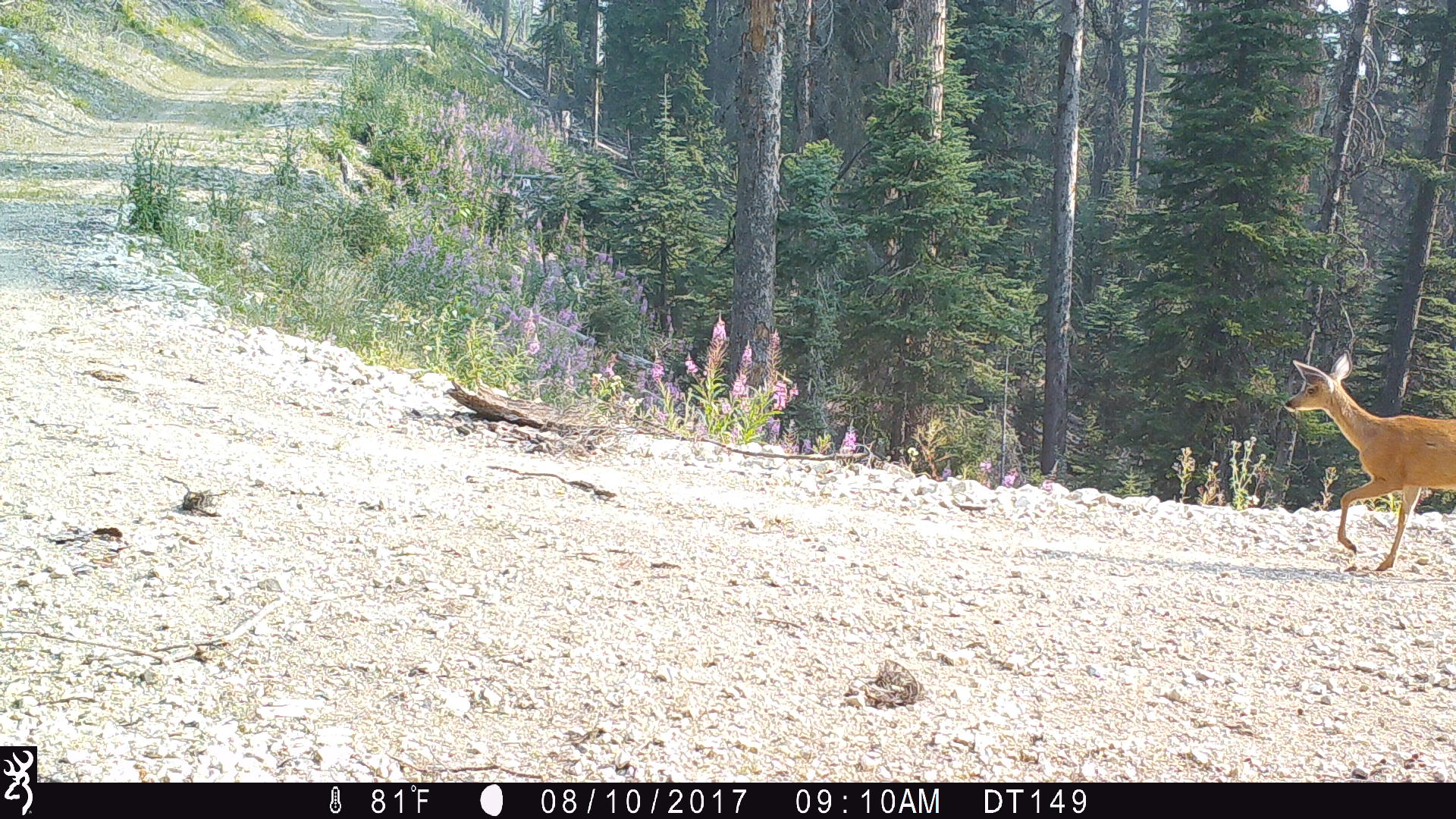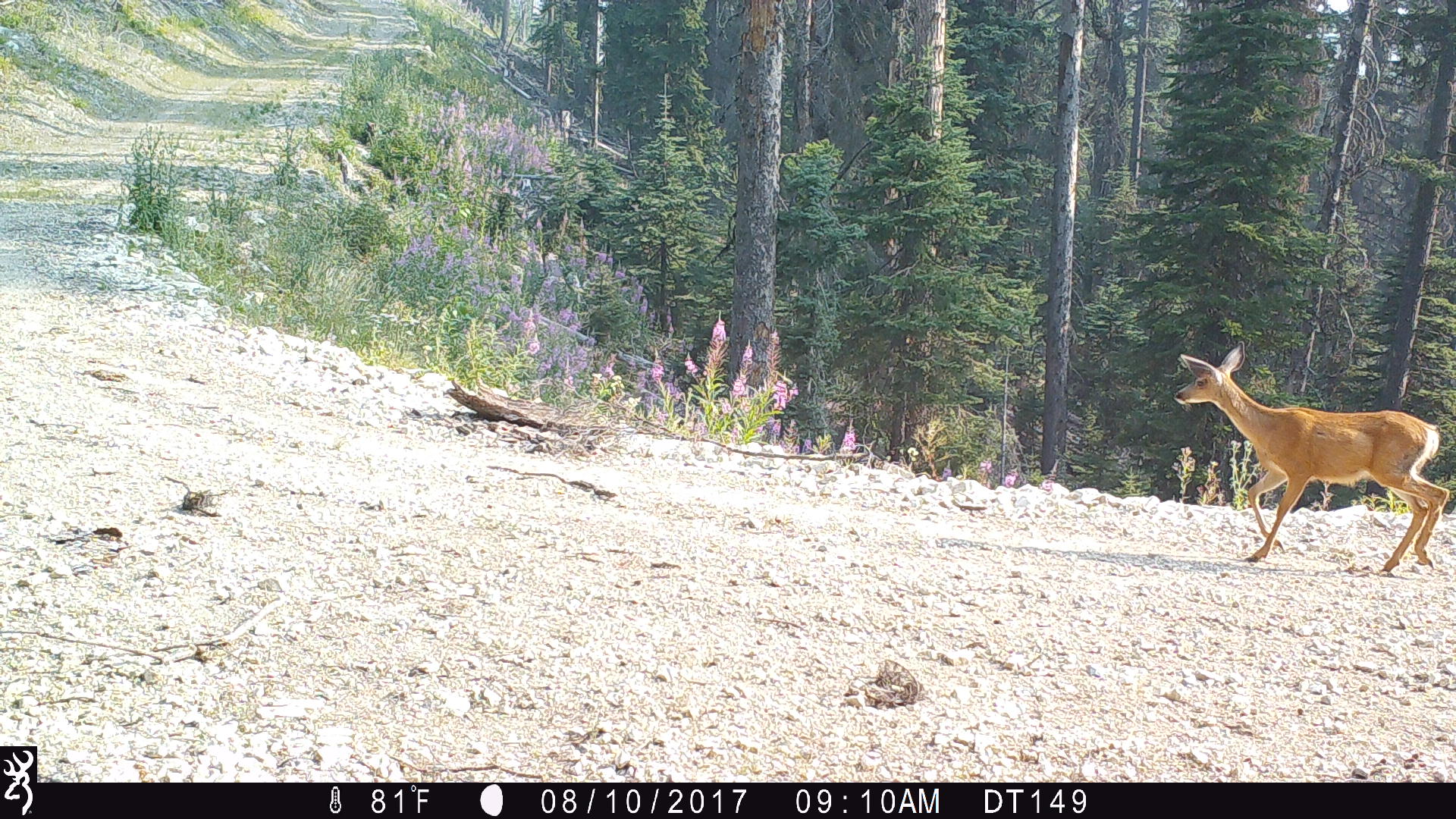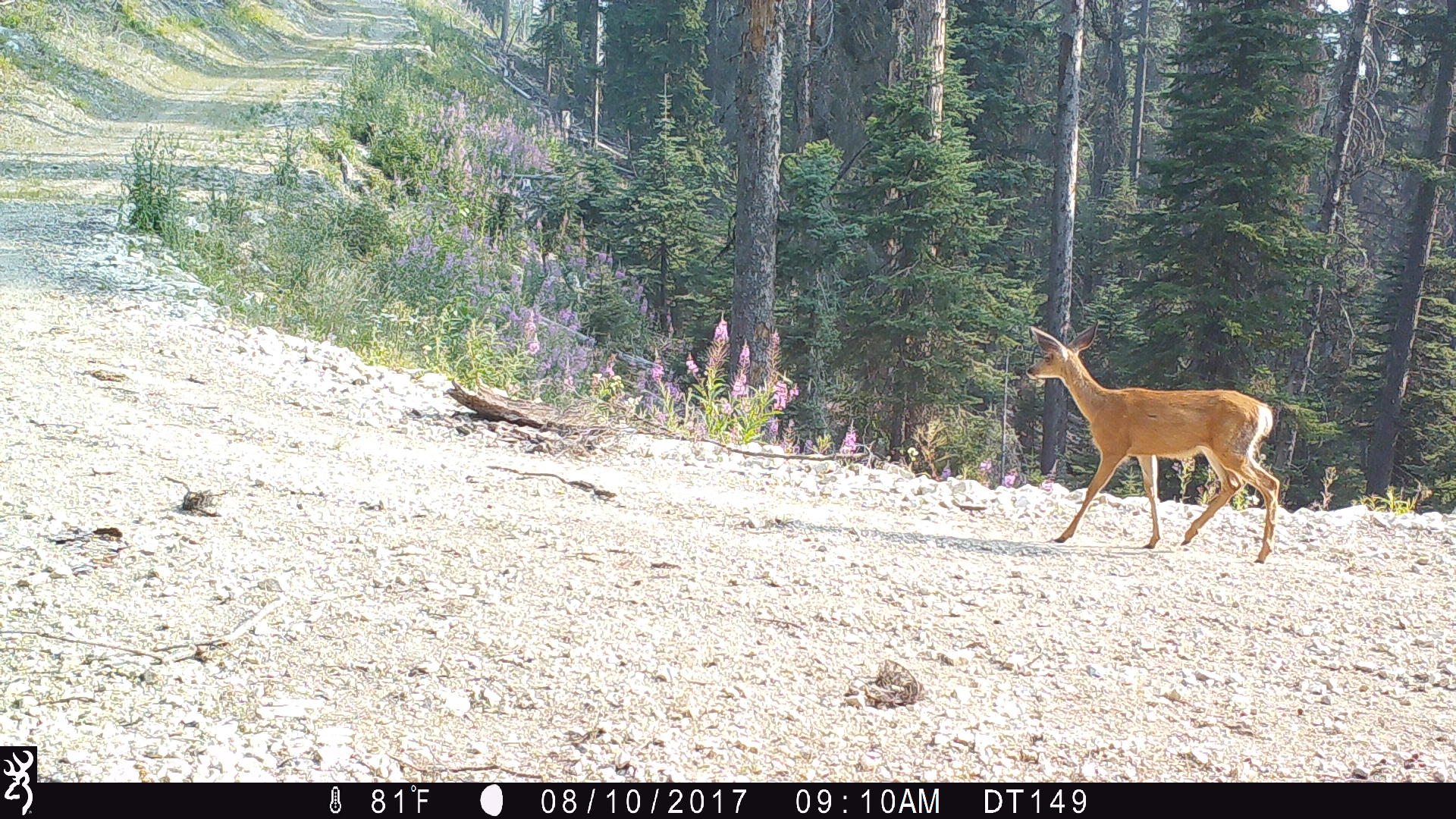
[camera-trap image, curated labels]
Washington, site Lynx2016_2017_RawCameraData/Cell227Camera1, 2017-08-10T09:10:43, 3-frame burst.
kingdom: Animalia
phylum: Chordata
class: Mammalia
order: Artiodactyla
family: Cervidae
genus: Odocoileus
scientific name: Odocoileus hemionus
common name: mule deer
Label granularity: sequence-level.